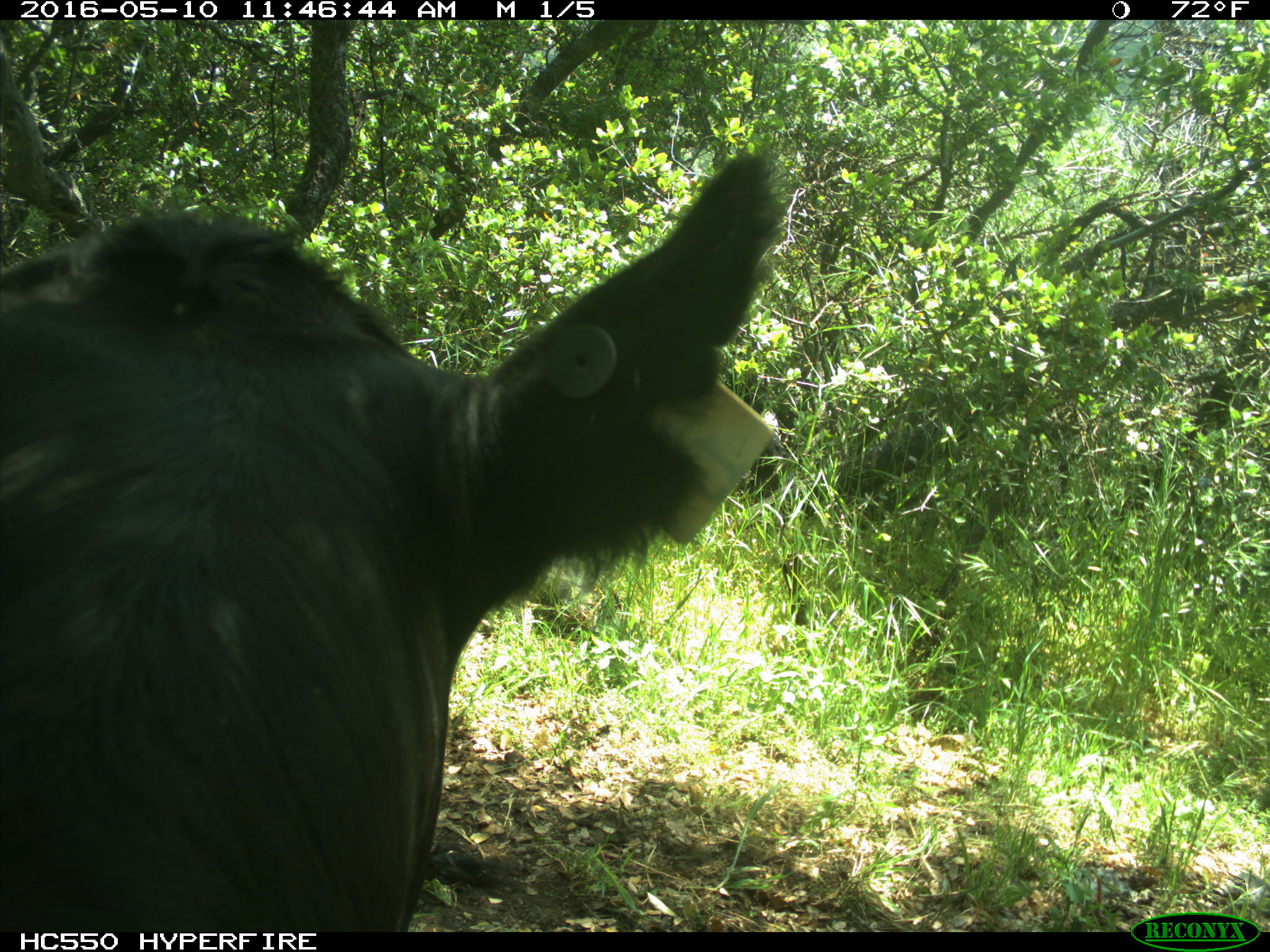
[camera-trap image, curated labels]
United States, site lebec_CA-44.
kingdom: Animalia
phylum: Chordata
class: Mammalia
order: Artiodactyla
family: Bovidae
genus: Bos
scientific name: Bos taurus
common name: domestic cow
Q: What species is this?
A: Bos taurus (domestic cow).